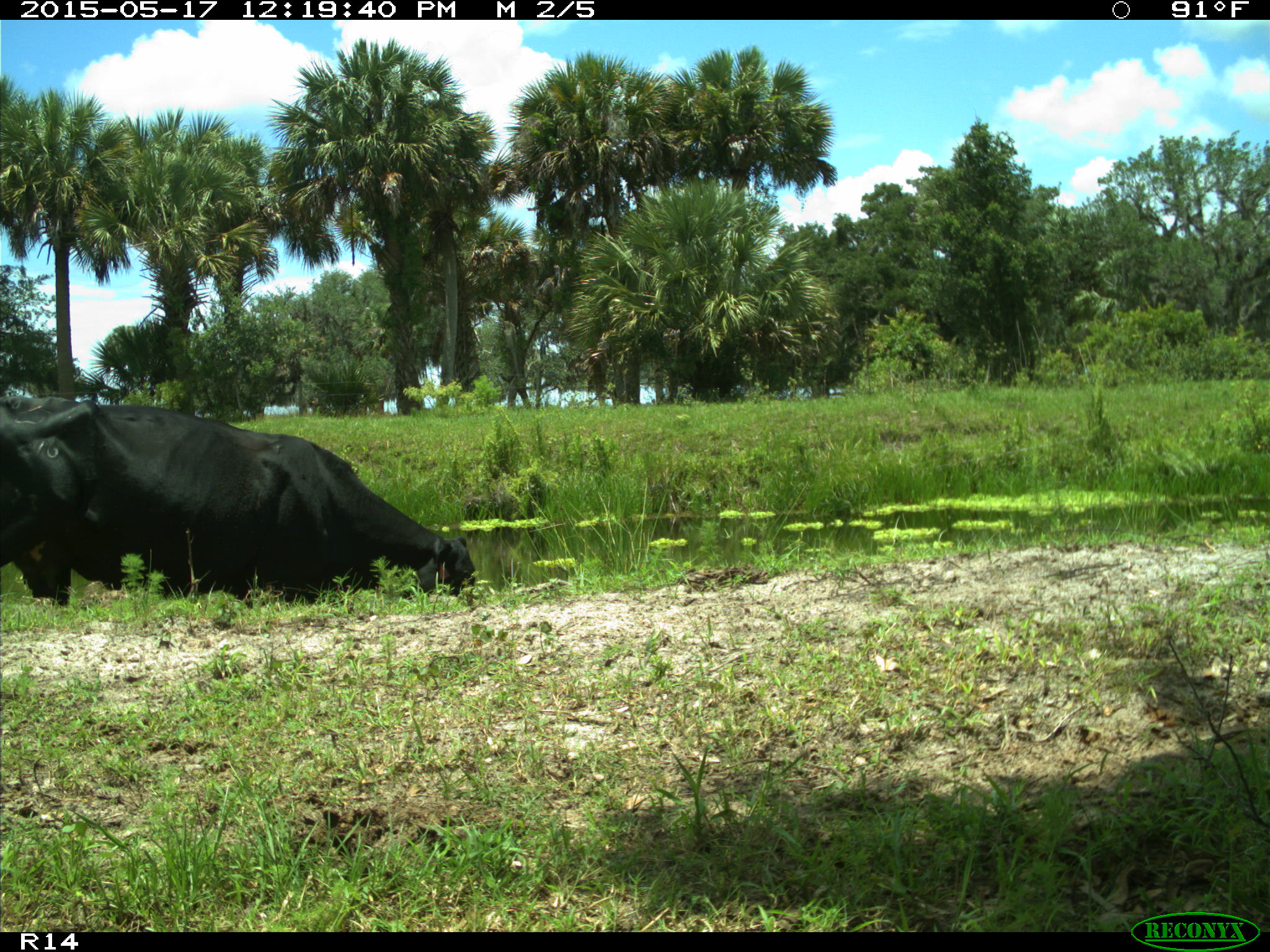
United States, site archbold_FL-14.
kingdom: Animalia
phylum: Chordata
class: Mammalia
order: Artiodactyla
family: Bovidae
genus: Bos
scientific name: Bos taurus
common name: domestic cow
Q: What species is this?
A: Bos taurus (domestic cow).